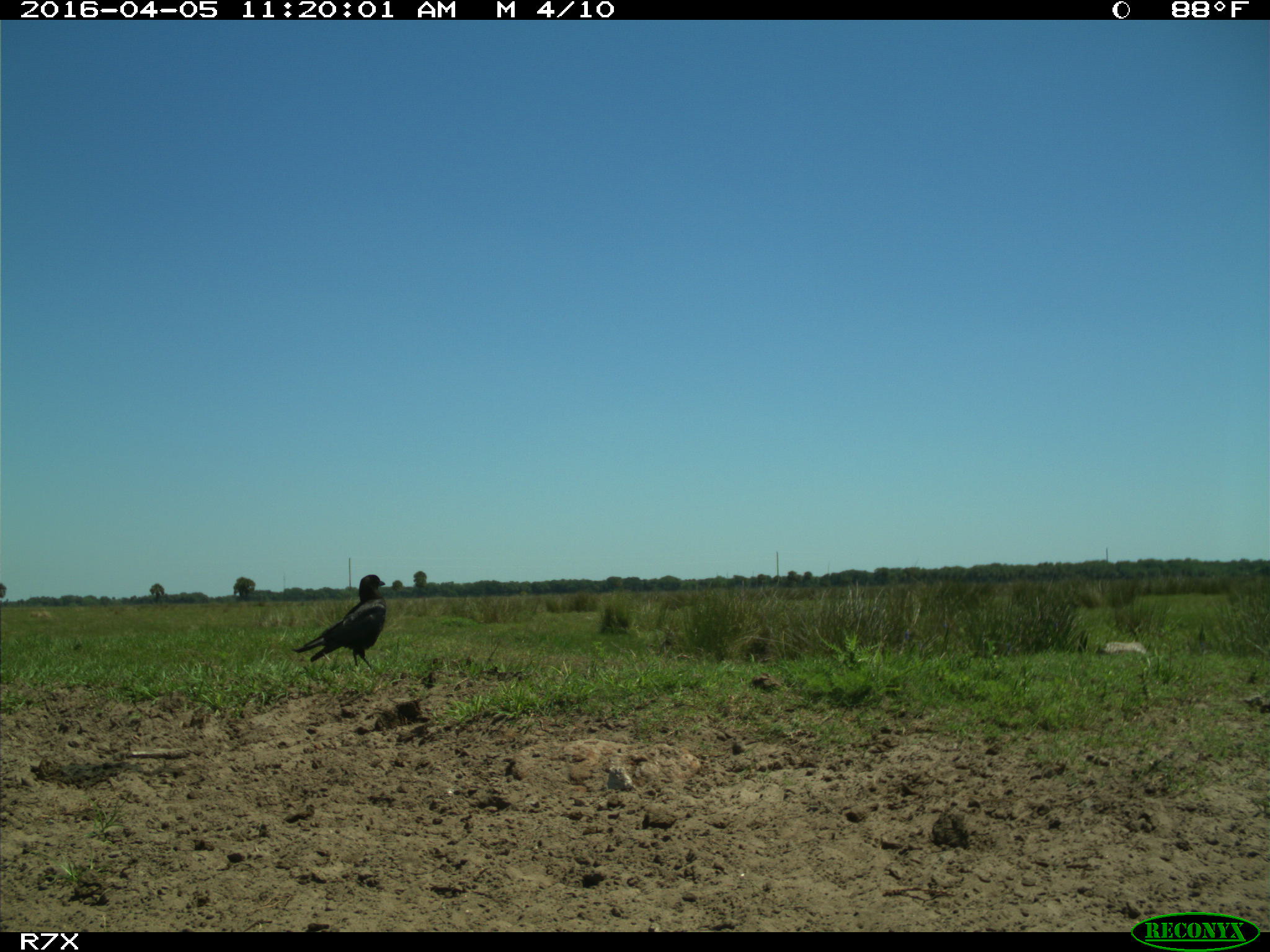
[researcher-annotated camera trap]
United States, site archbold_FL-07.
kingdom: Animalia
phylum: Chordata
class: Aves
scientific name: Aves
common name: birds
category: unidentified bird